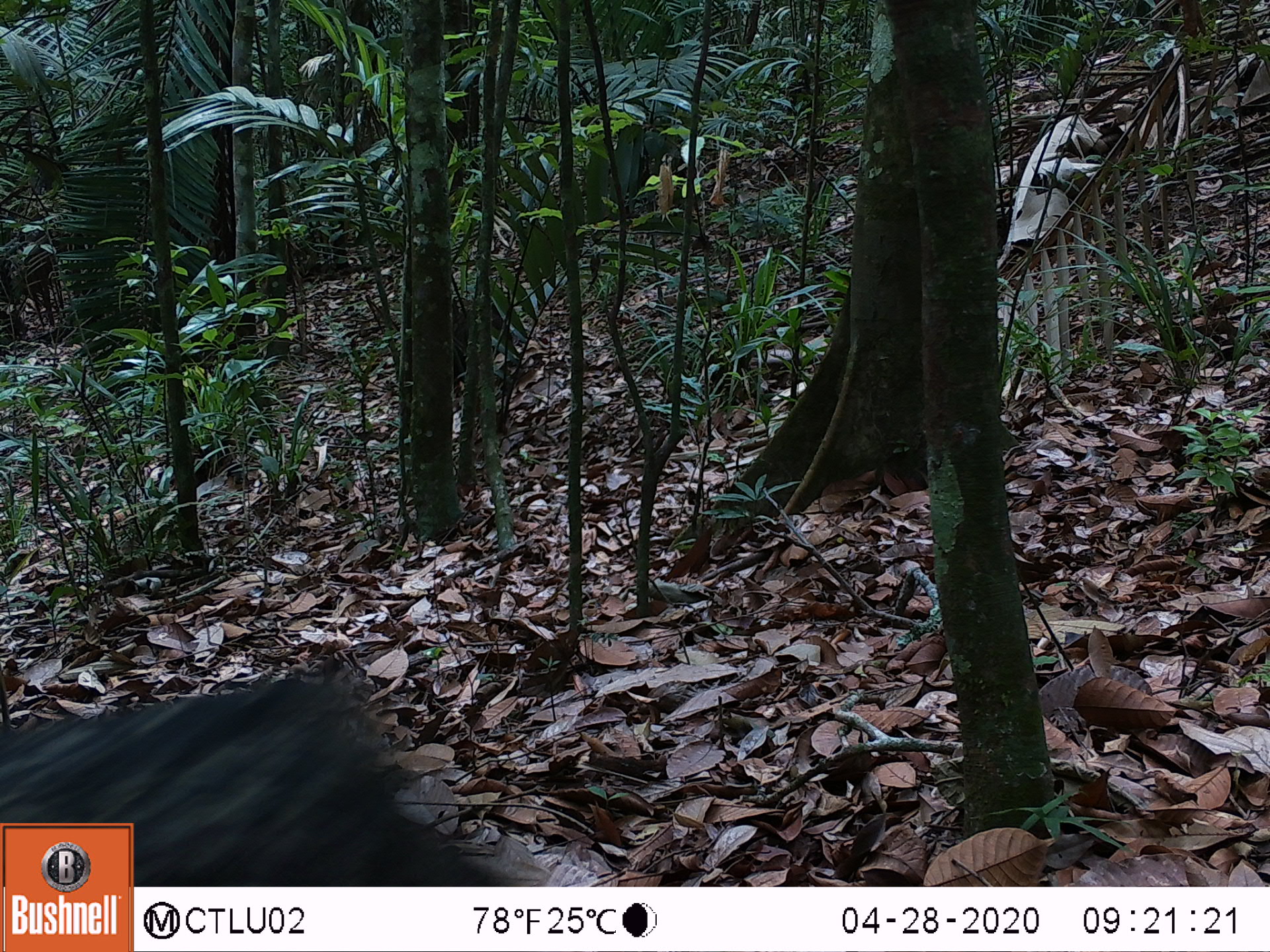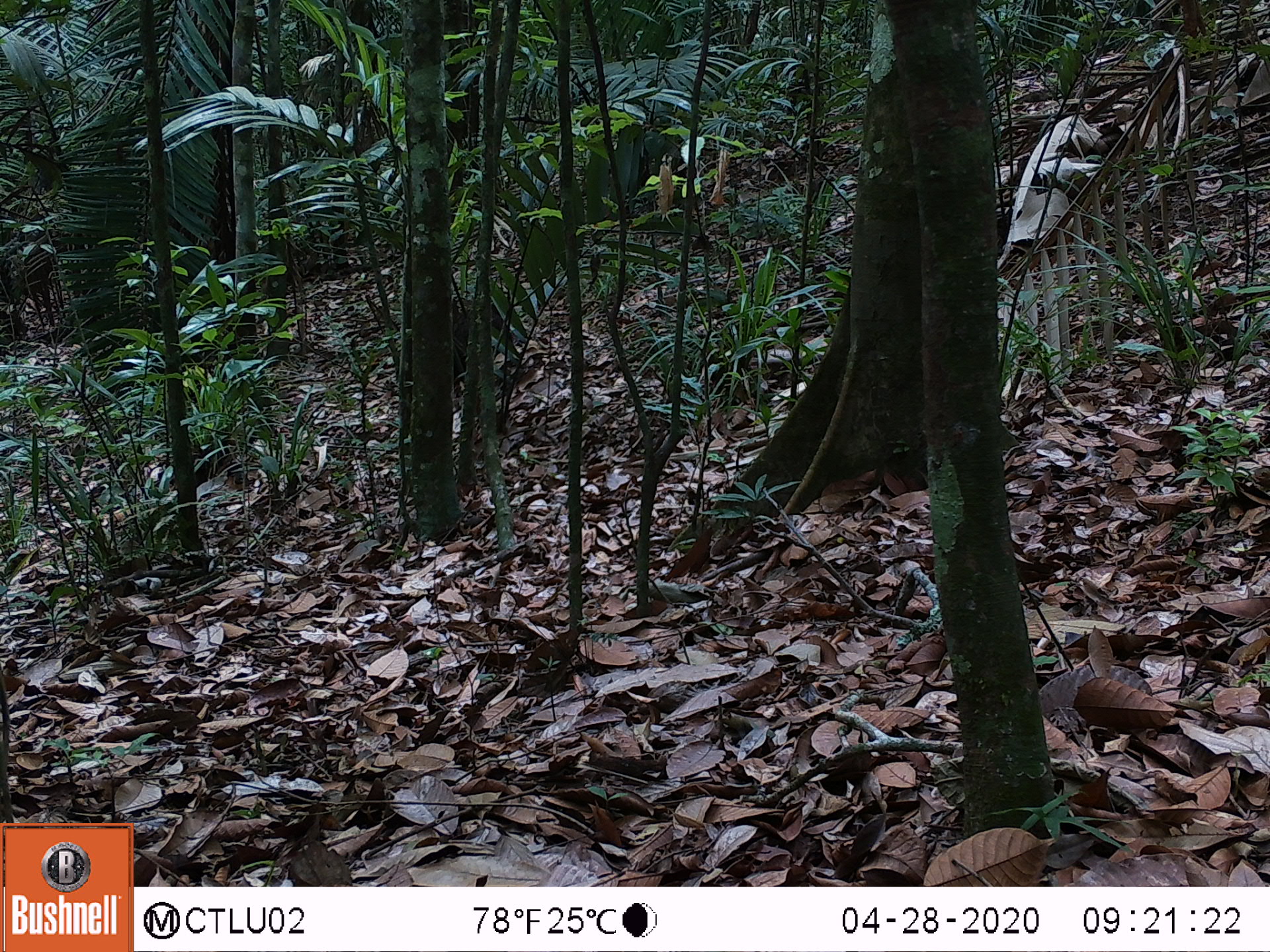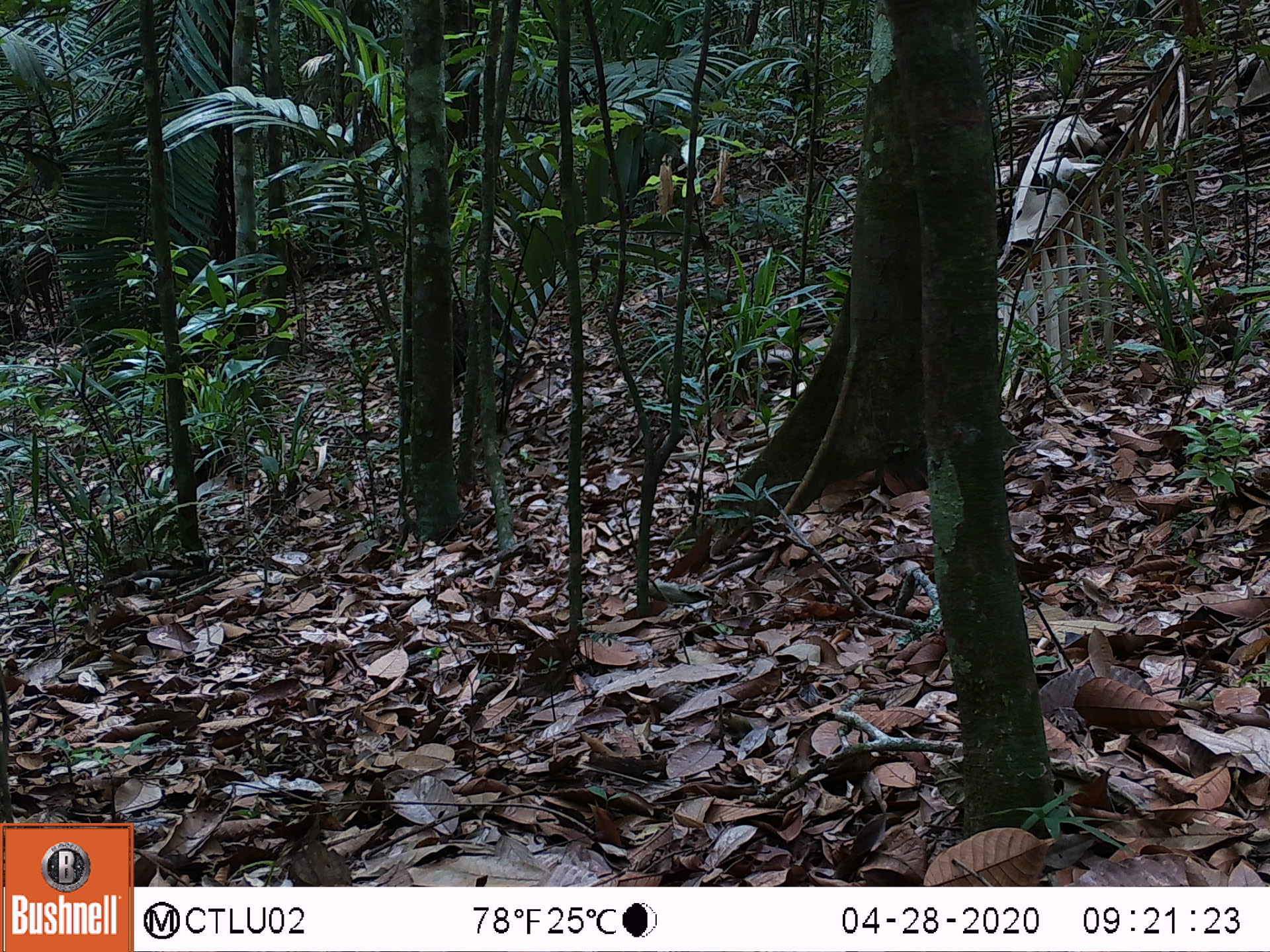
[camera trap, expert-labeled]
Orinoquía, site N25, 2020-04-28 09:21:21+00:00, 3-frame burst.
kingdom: Animalia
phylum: Chordata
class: Mammalia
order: Artiodactyla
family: Tayassuidae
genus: Pecari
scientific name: Pecari tajacu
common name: collared peccary